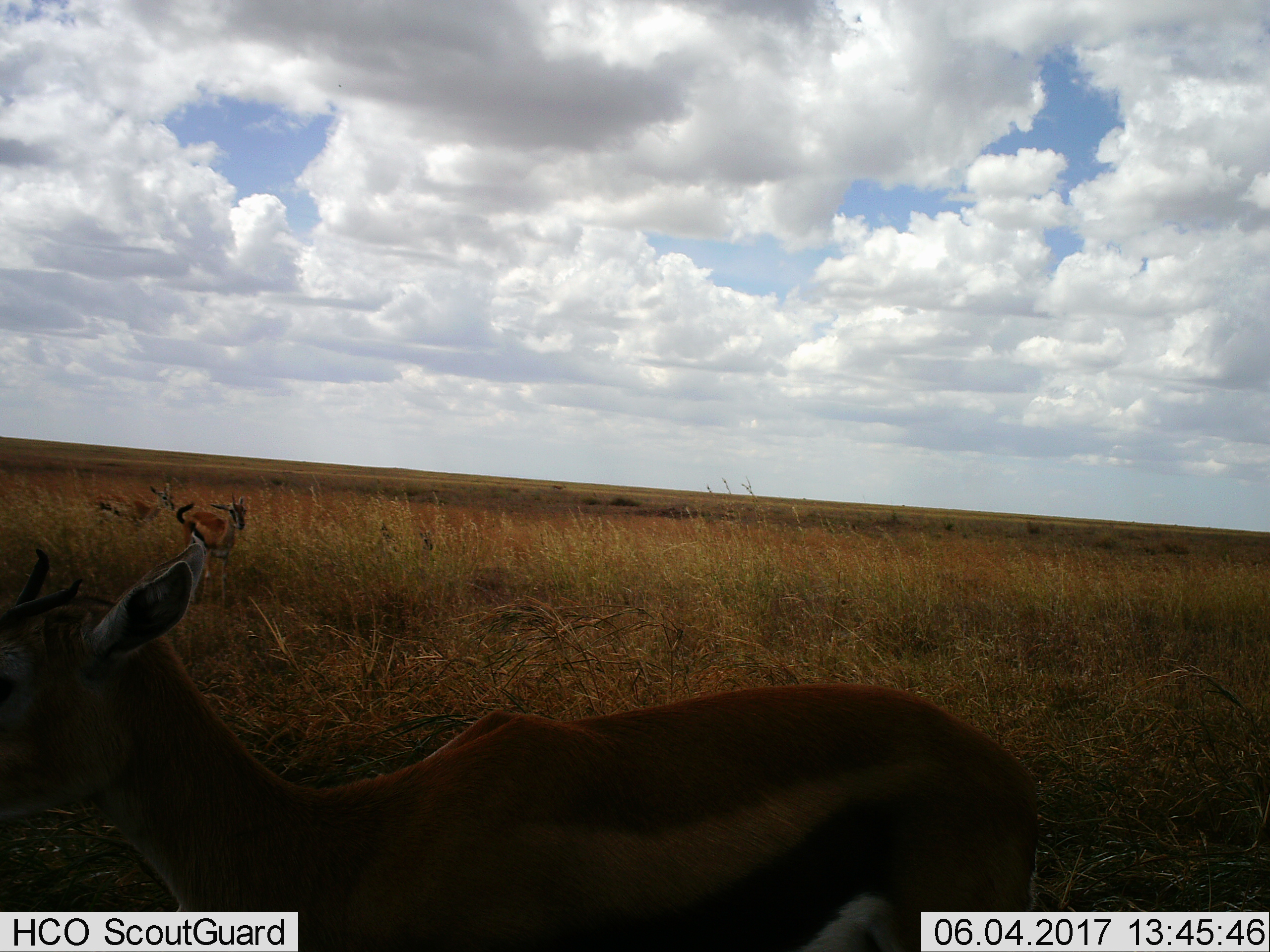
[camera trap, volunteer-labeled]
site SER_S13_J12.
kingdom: Animalia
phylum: Chordata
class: Mammalia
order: Artiodactyla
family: Bovidae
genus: Eudorcas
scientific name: Eudorcas thomsonii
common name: thomson's gazelle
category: gazellethomsons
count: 3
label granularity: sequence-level